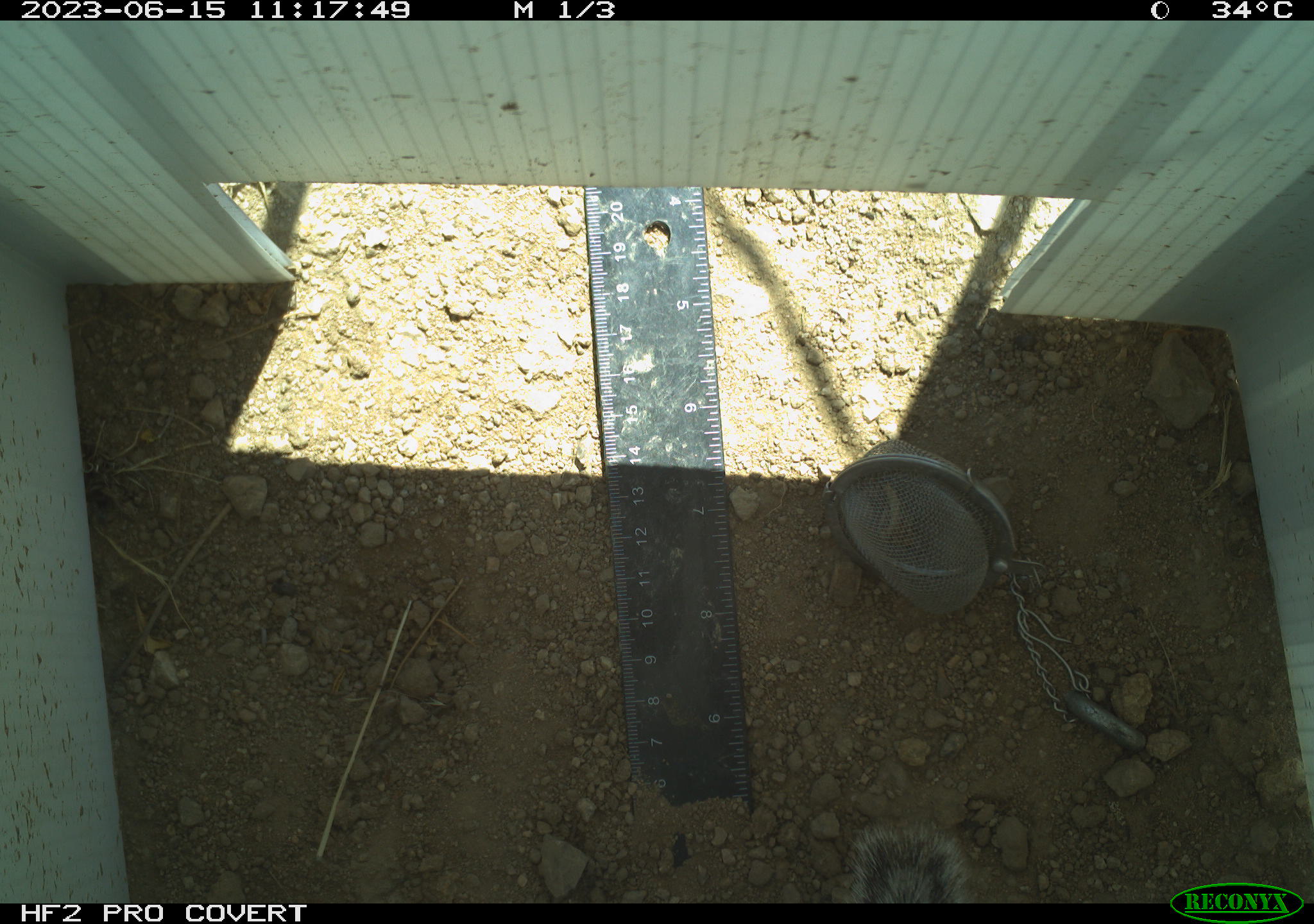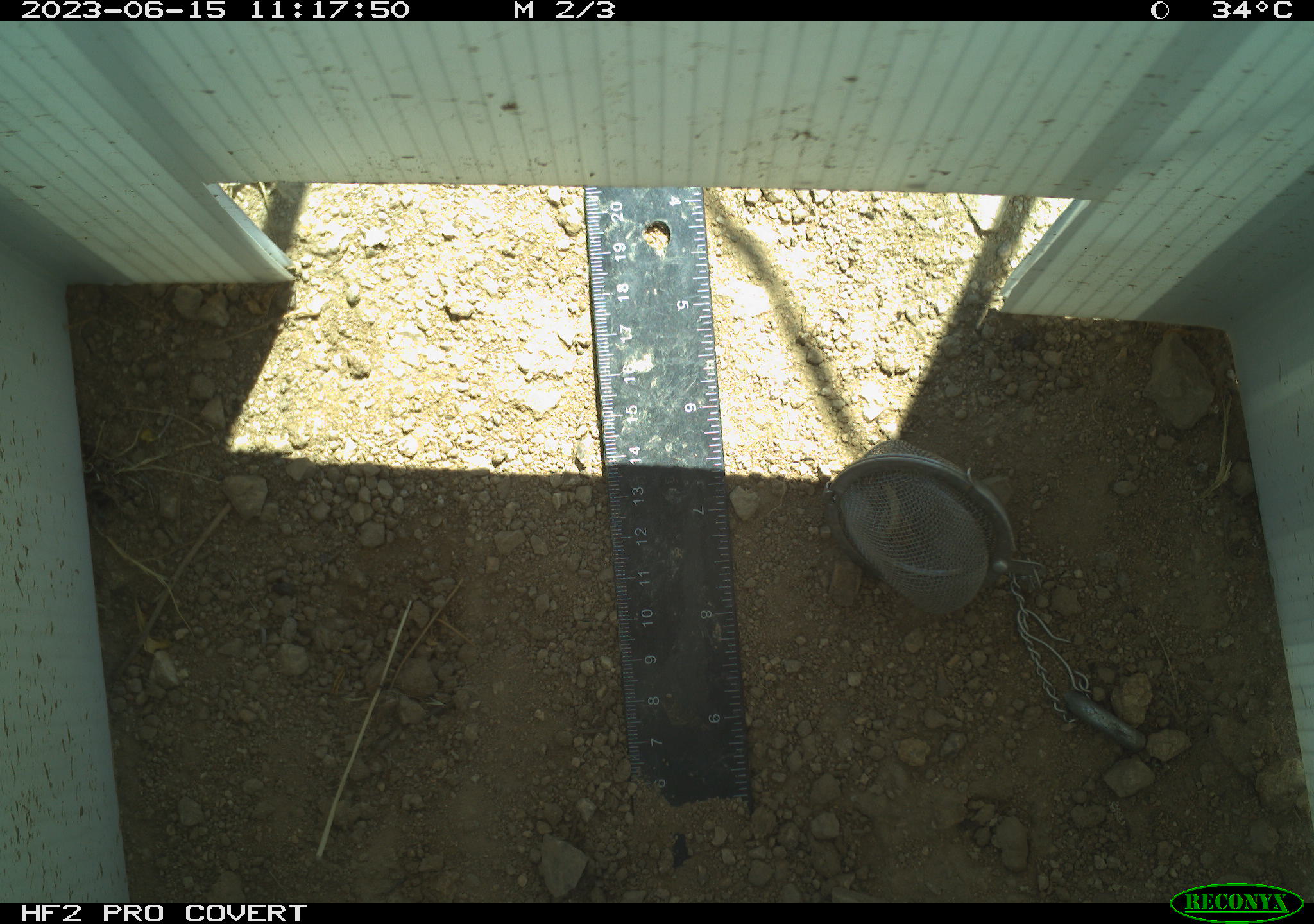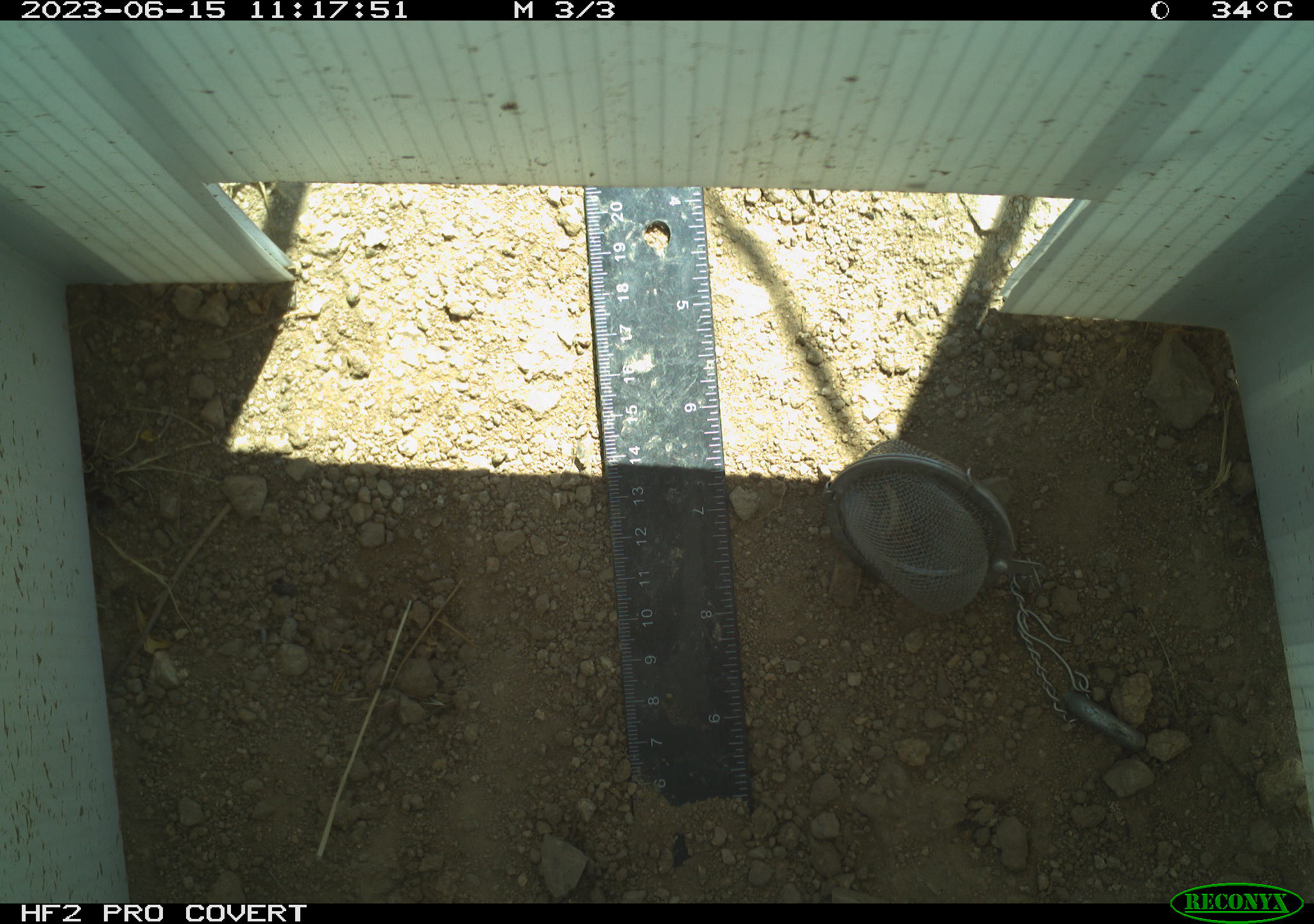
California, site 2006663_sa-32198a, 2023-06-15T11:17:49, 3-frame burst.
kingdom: Animalia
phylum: Chordata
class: Mammalia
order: Rodentia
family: Sciuridae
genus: Ammospermophilus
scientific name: Ammospermophilus leucurus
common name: white-tailed antelope squirrel